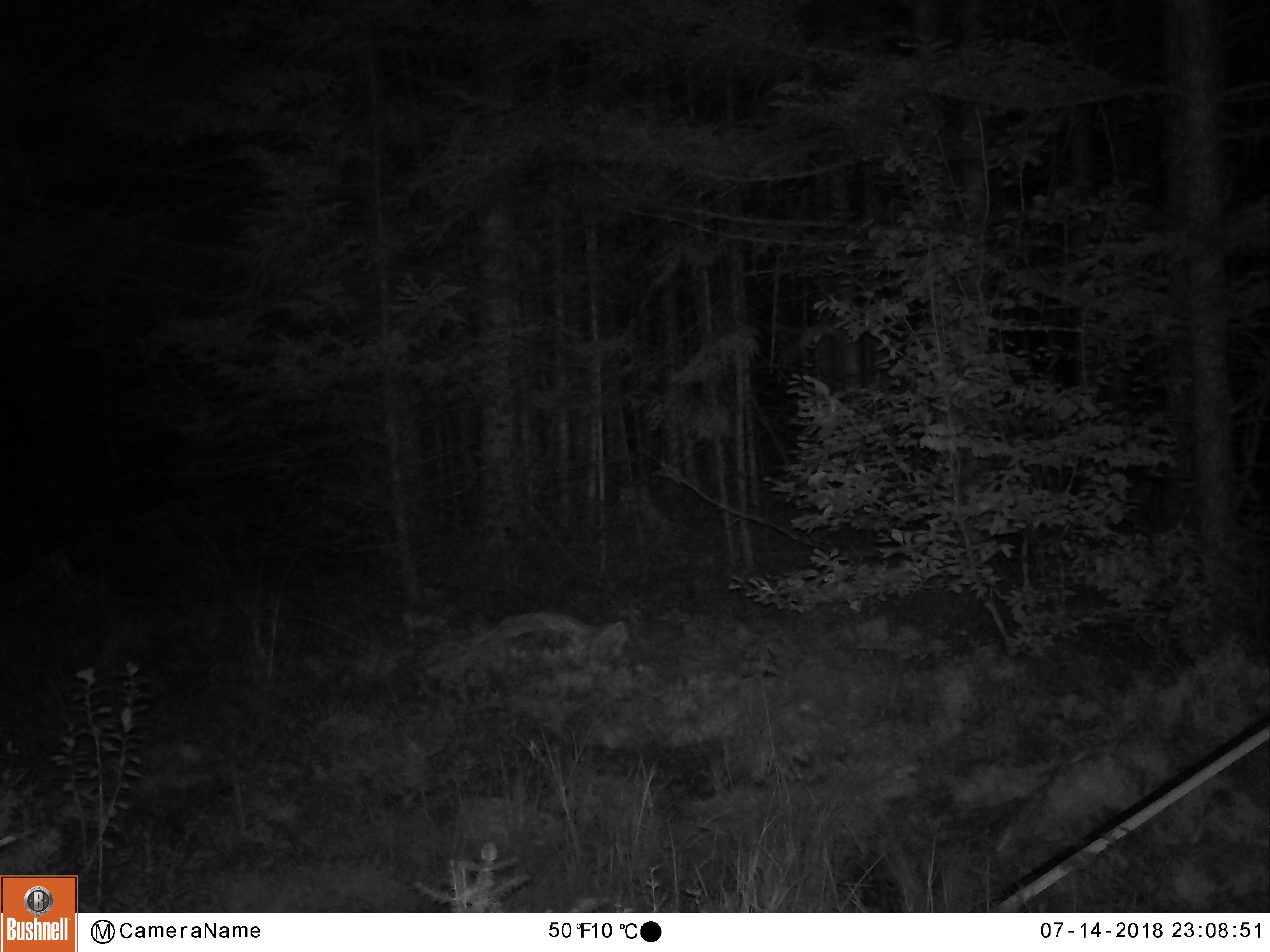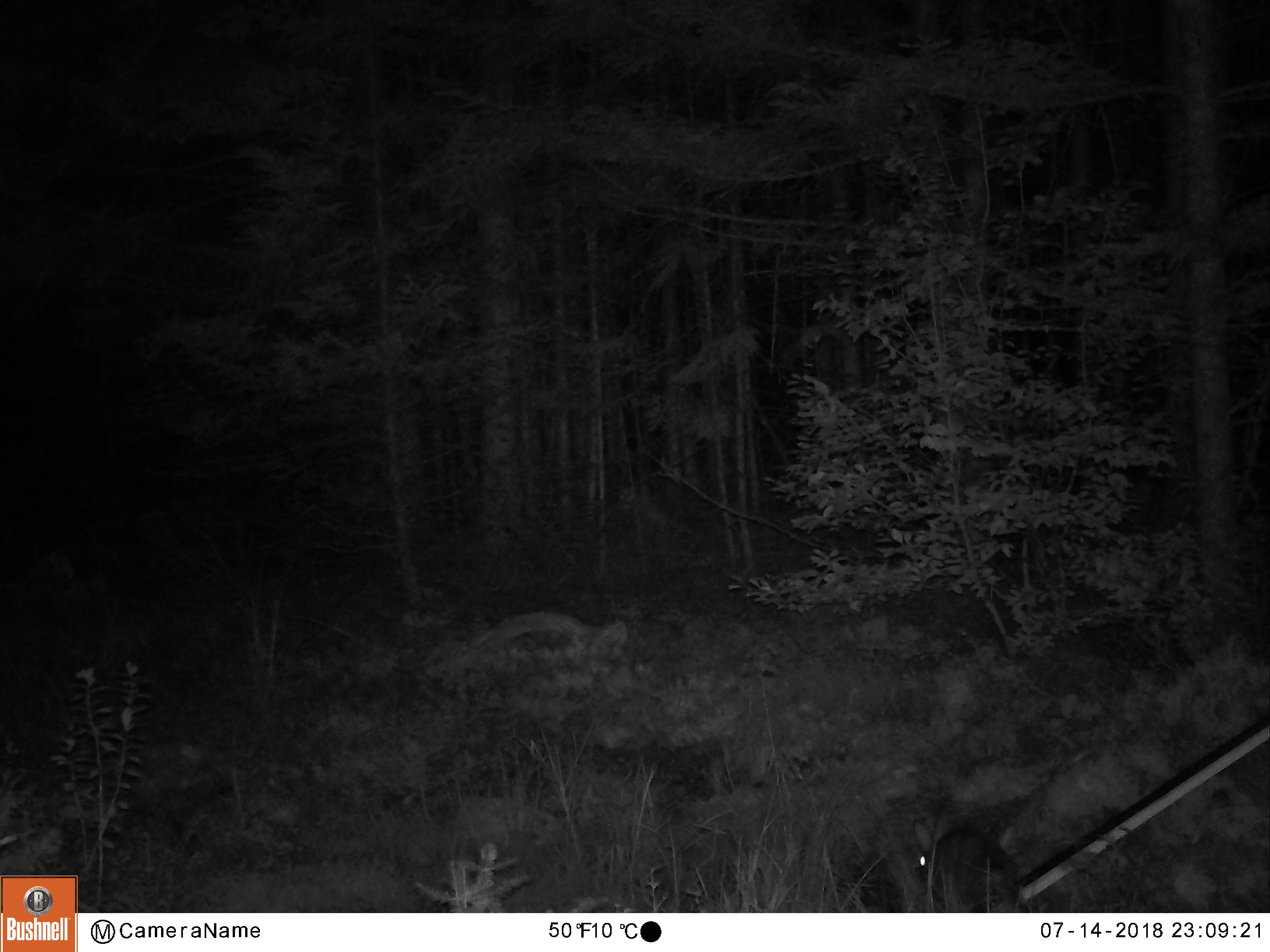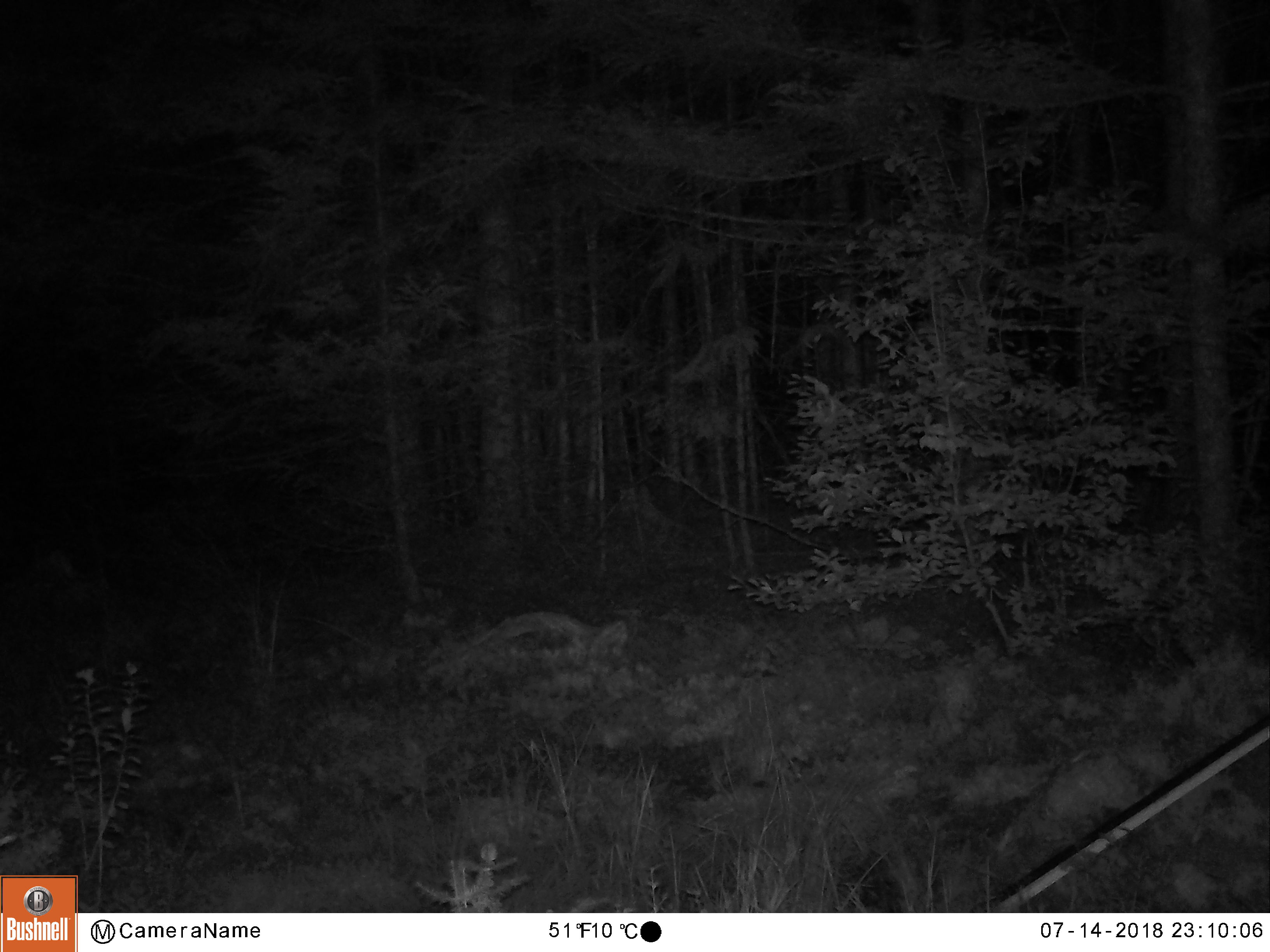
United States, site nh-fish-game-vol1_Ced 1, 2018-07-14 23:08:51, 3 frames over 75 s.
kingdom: Animalia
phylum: Chordata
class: Mammalia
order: Lagomorpha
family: Leporidae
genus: Lepus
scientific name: Lepus americanus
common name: snowshoe hare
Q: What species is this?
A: Snowshoe hare (Lepus americanus).